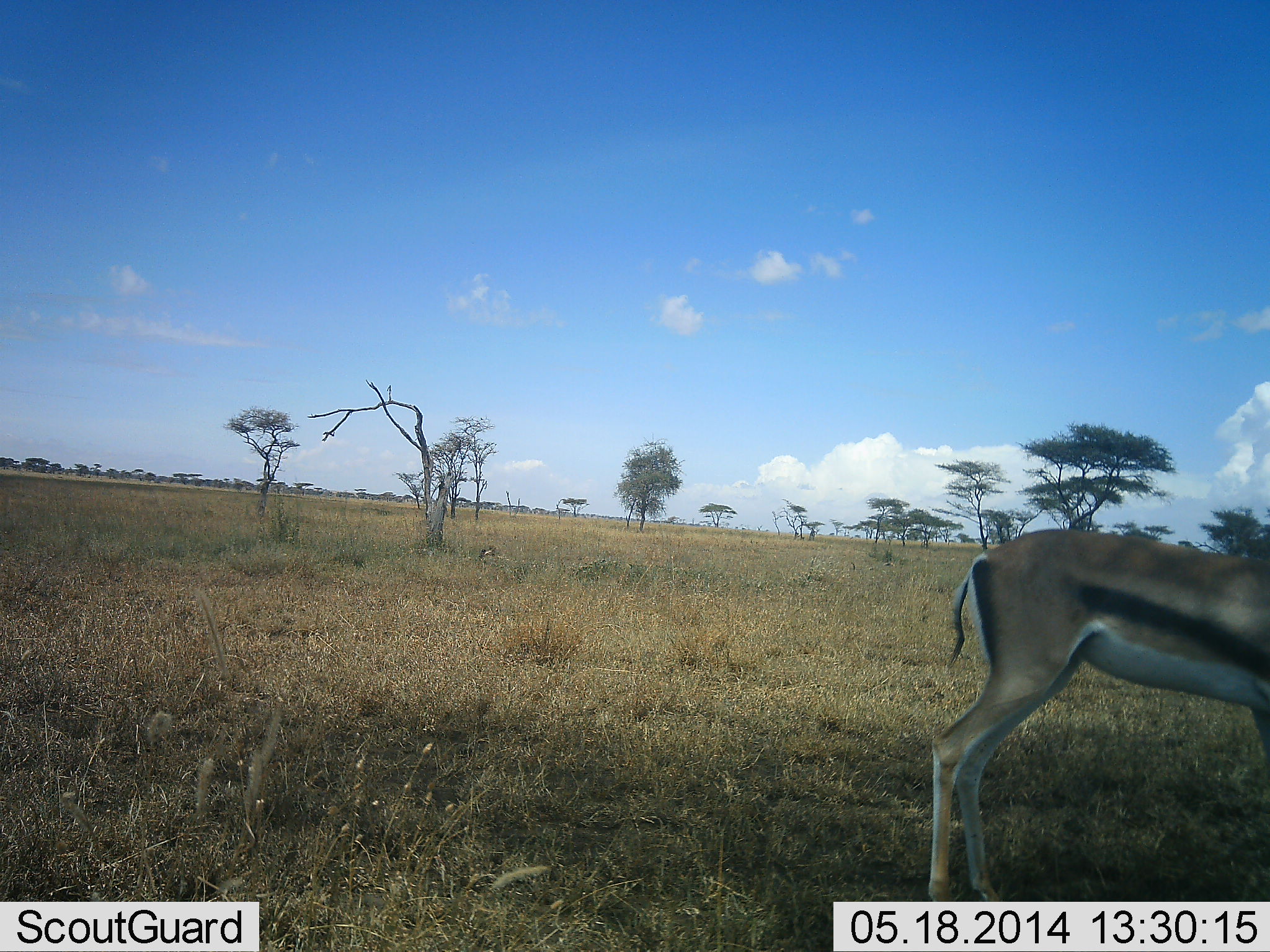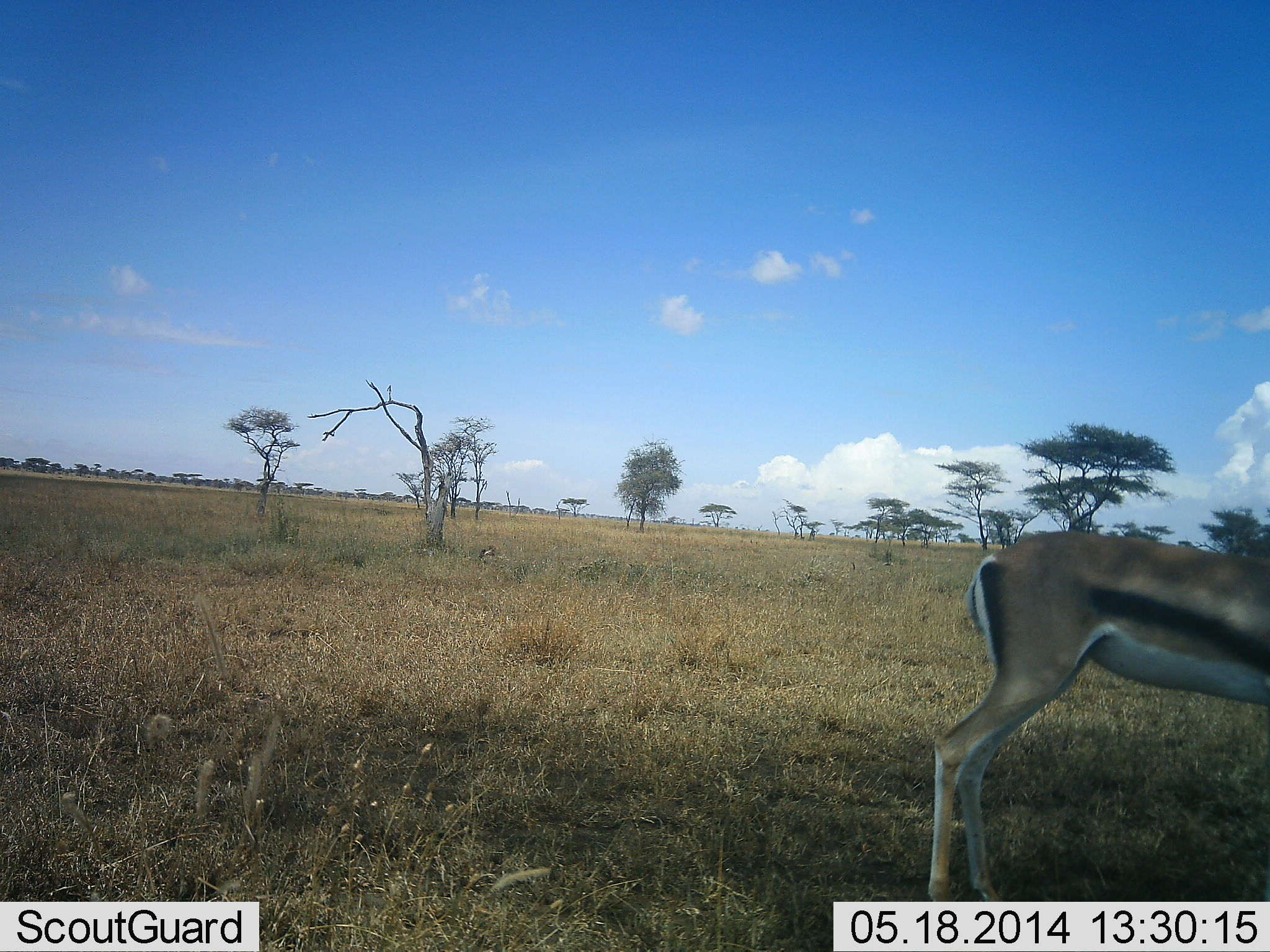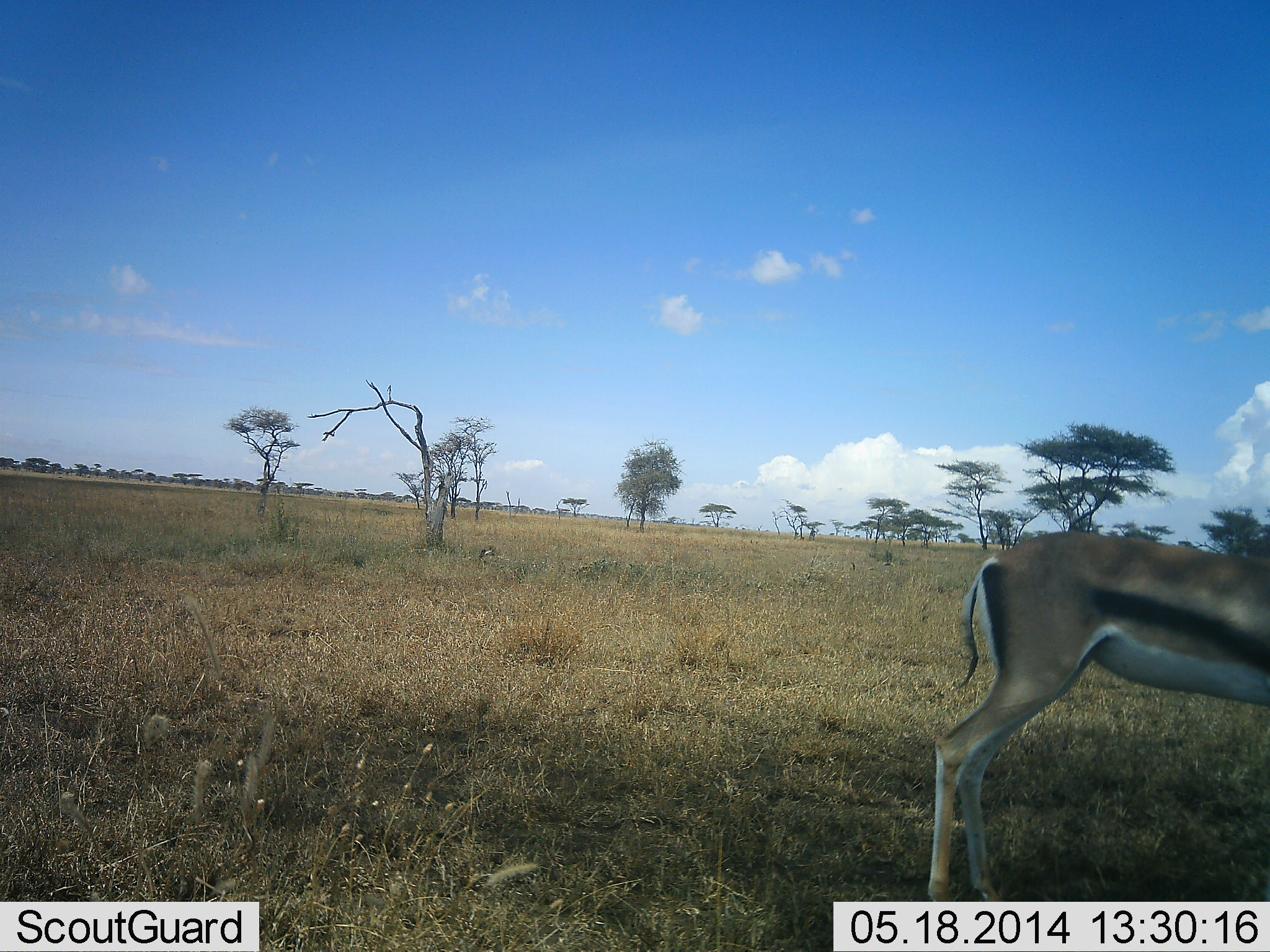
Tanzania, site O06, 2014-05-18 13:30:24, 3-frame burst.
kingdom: Animalia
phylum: Chordata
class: Mammalia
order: Artiodactyla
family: Bovidae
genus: Eudorcas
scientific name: Eudorcas thomsonii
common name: thomson's gazelle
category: gazellethomsons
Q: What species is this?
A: Gazellethomsons (thomson's gazelle) (Eudorcas thomsonii).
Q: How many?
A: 1.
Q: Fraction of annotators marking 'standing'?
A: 100%.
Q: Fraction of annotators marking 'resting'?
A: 10%.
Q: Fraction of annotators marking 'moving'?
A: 0%.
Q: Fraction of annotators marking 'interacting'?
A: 0%.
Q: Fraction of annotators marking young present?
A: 0%.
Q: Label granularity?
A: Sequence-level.